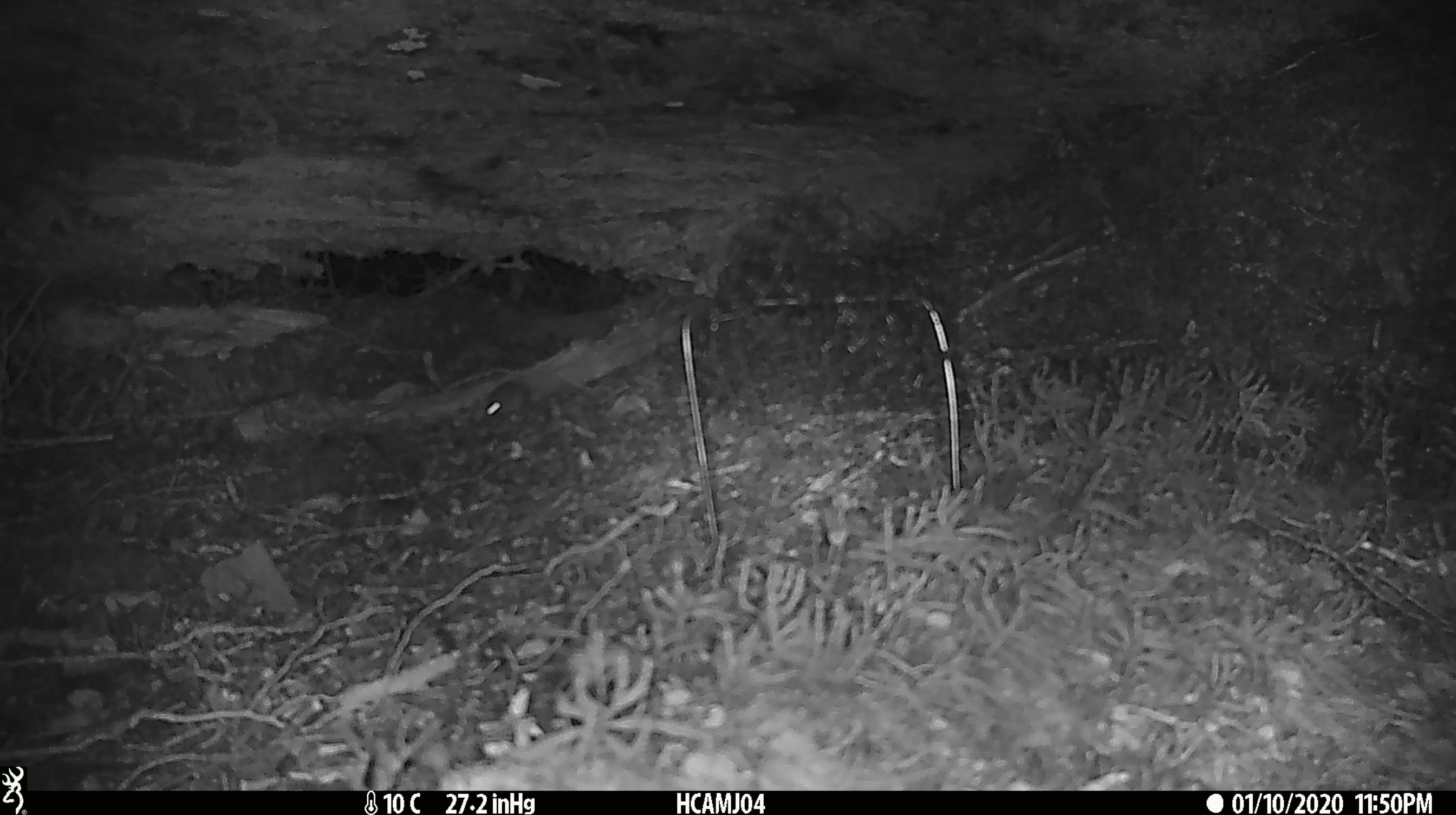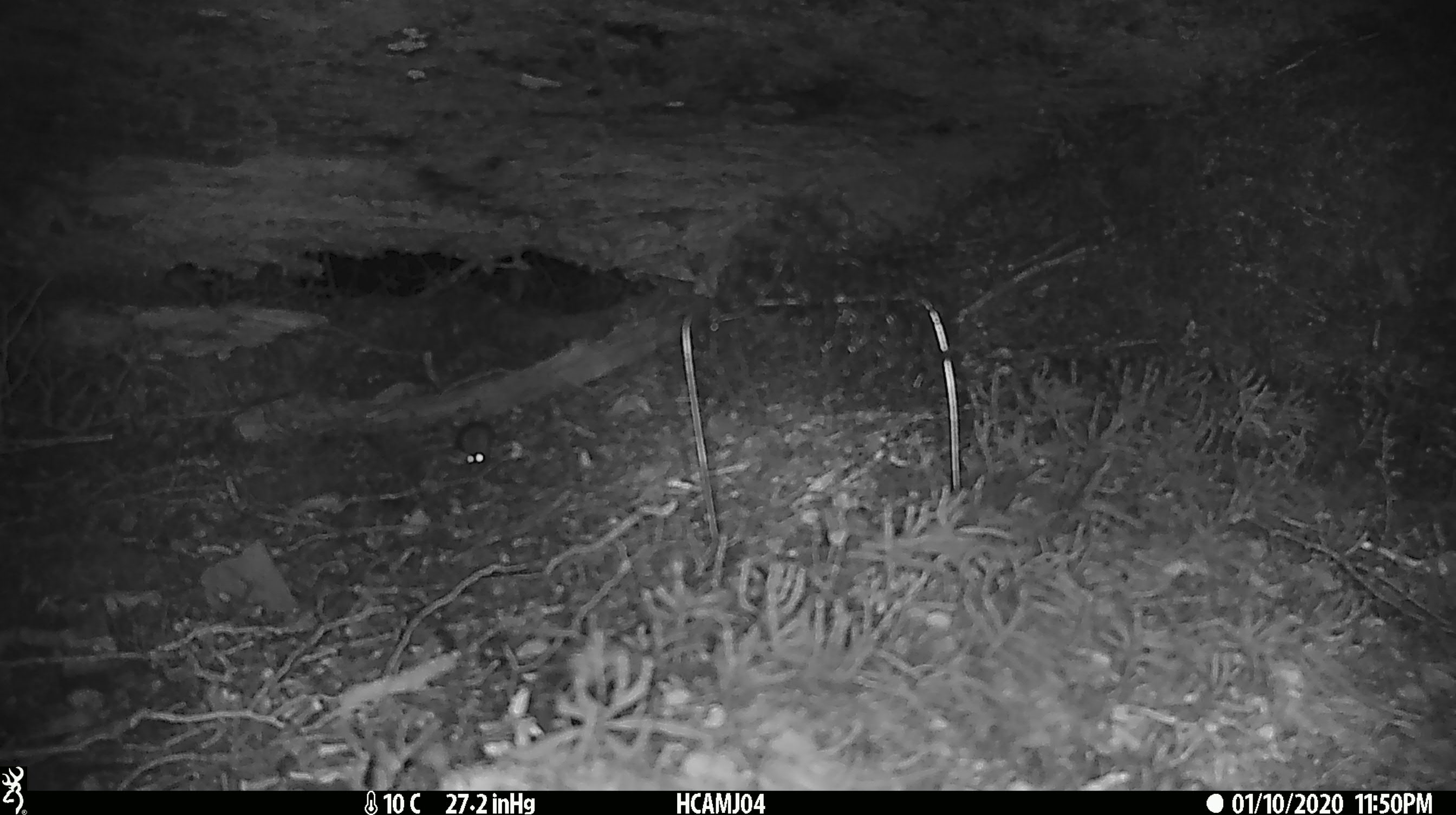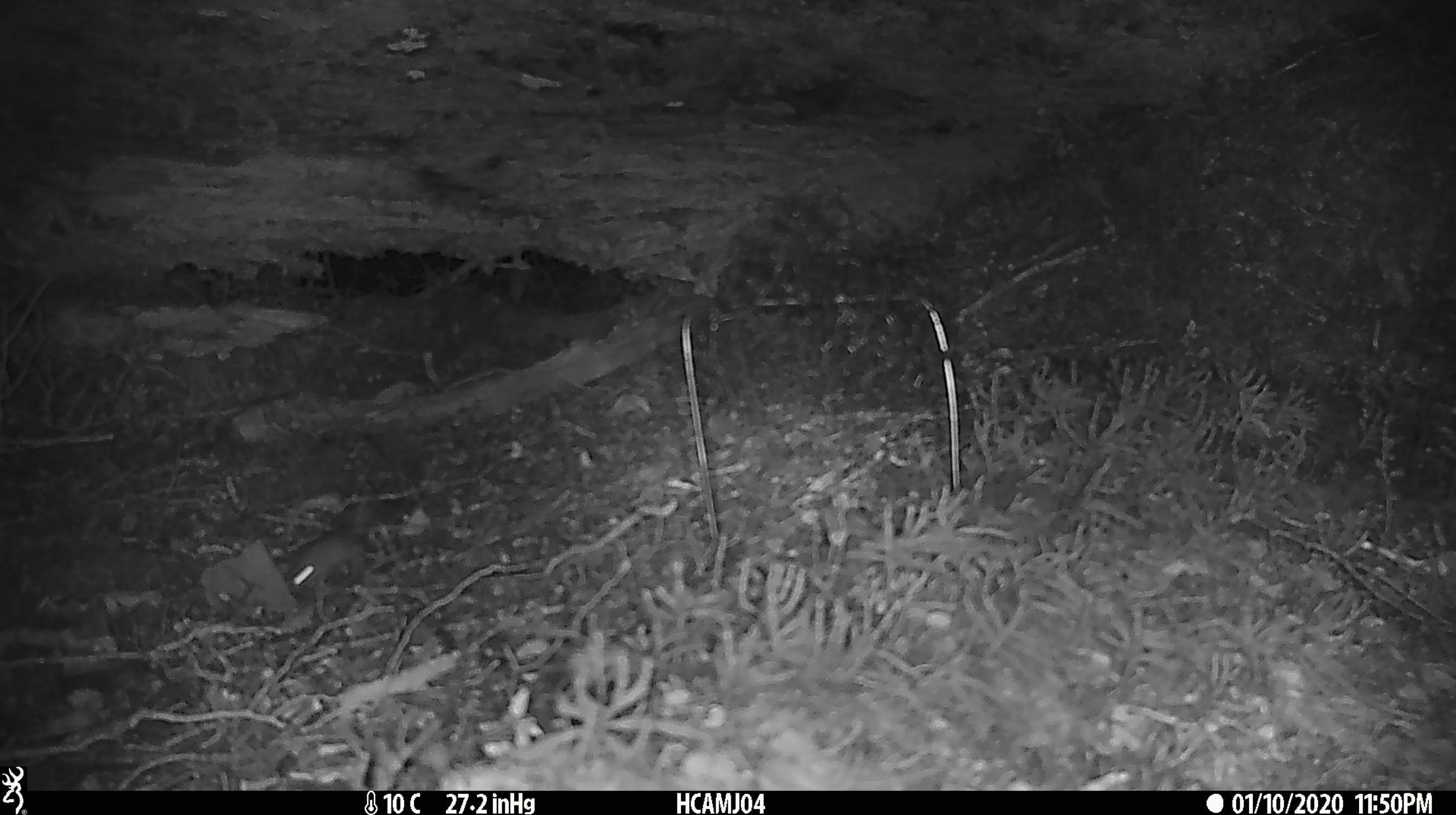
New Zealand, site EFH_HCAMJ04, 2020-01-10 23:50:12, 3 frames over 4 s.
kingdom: Animalia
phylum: Chordata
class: Mammalia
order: Rodentia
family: Muridae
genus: Mus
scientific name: Mus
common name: mouse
Mouse (Mus).